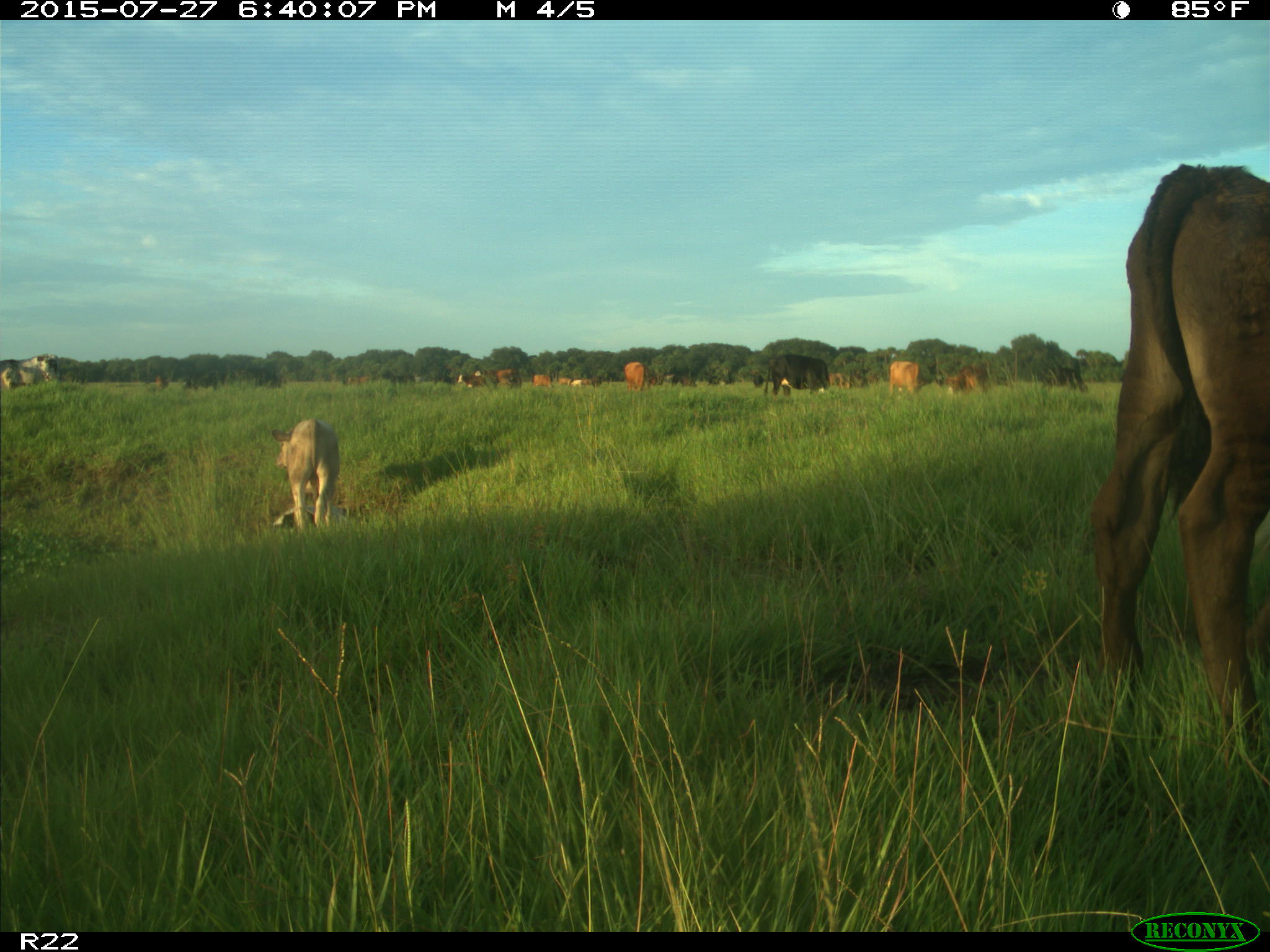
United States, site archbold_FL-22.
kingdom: Animalia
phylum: Chordata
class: Mammalia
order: Artiodactyla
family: Bovidae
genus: Bos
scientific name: Bos taurus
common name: domestic cow